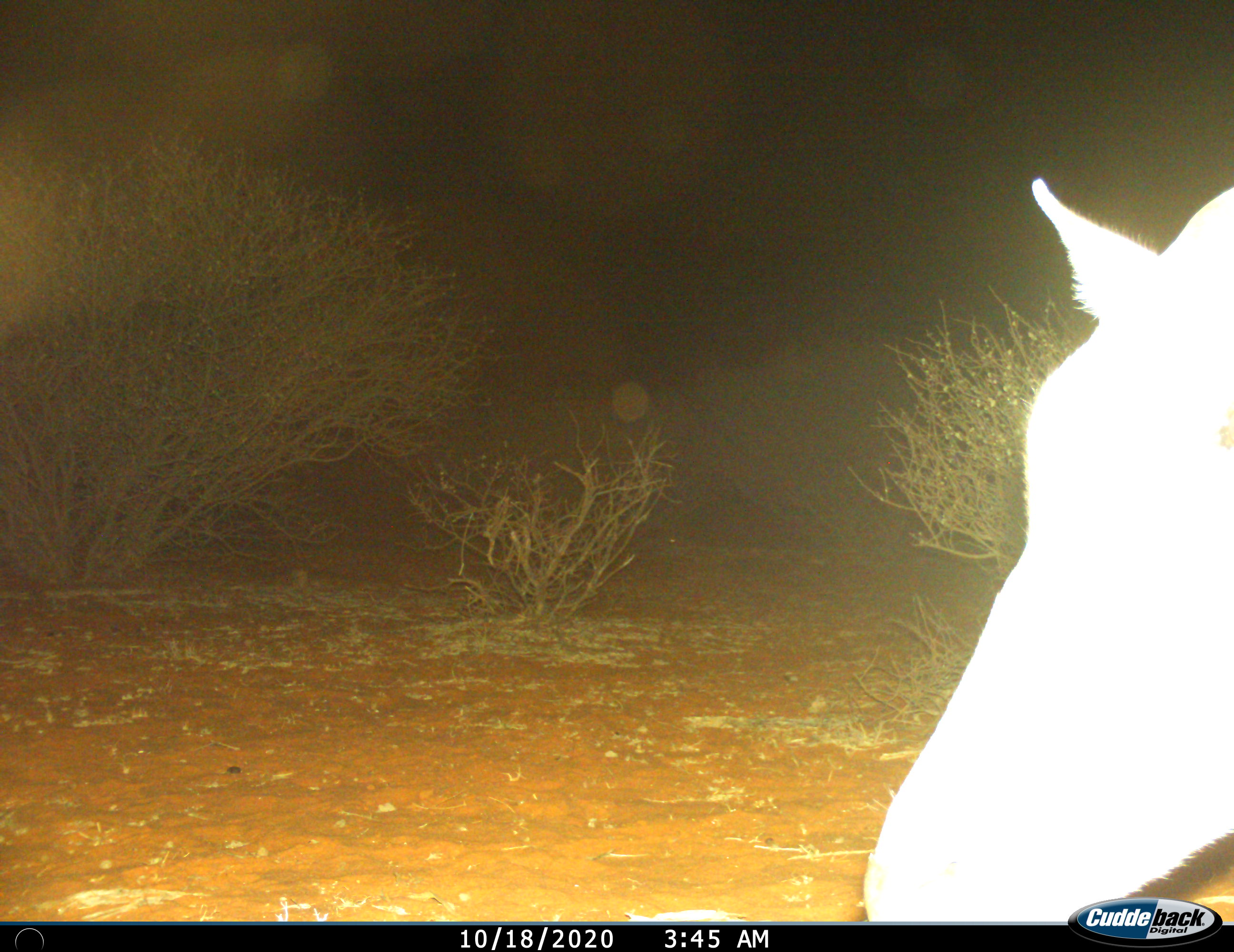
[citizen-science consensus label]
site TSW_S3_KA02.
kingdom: Animalia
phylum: Chordata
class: Mammalia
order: Artiodactyla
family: Bovidae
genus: Aepyceros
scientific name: Aepyceros melampus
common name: impala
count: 1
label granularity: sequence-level